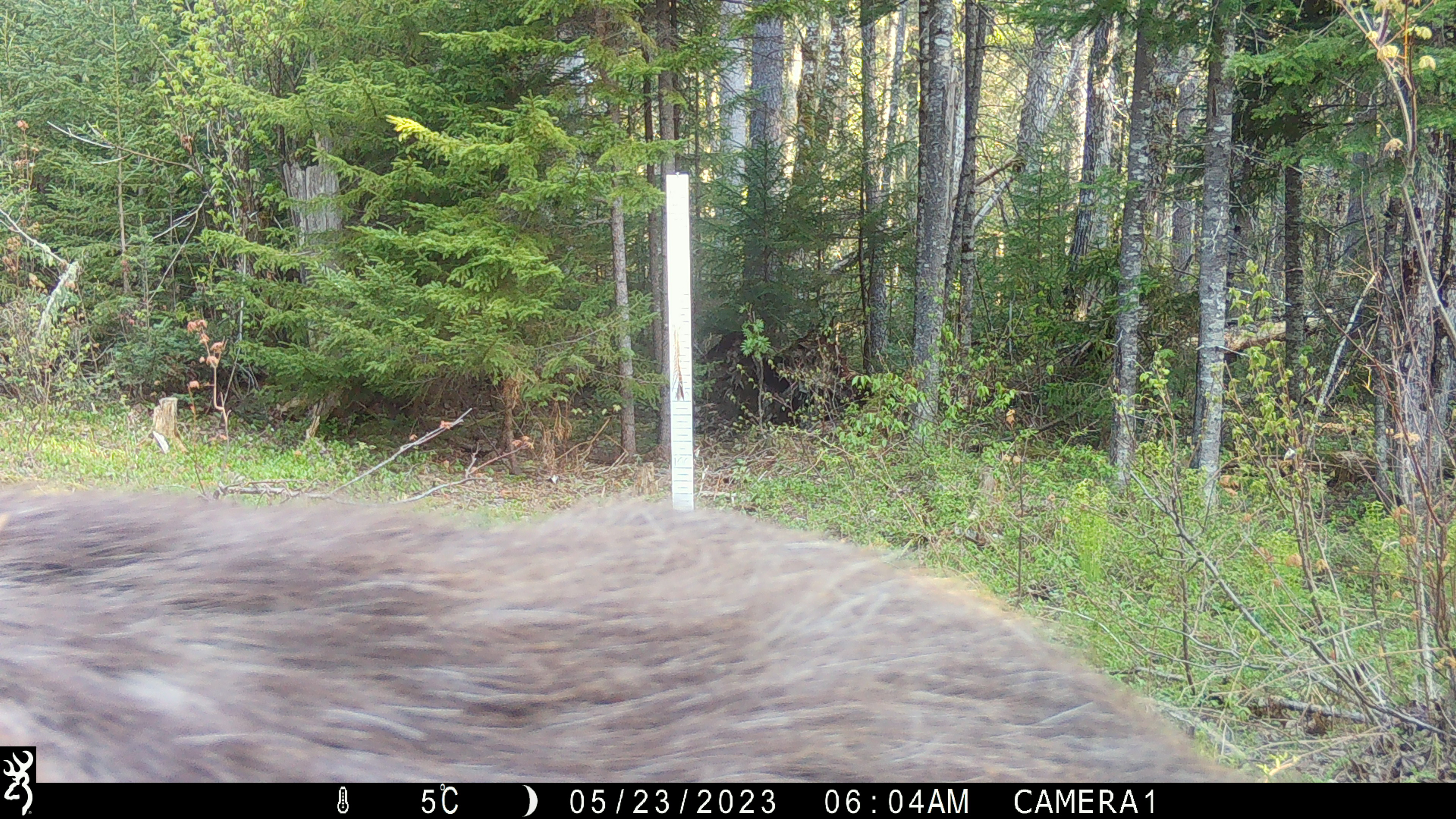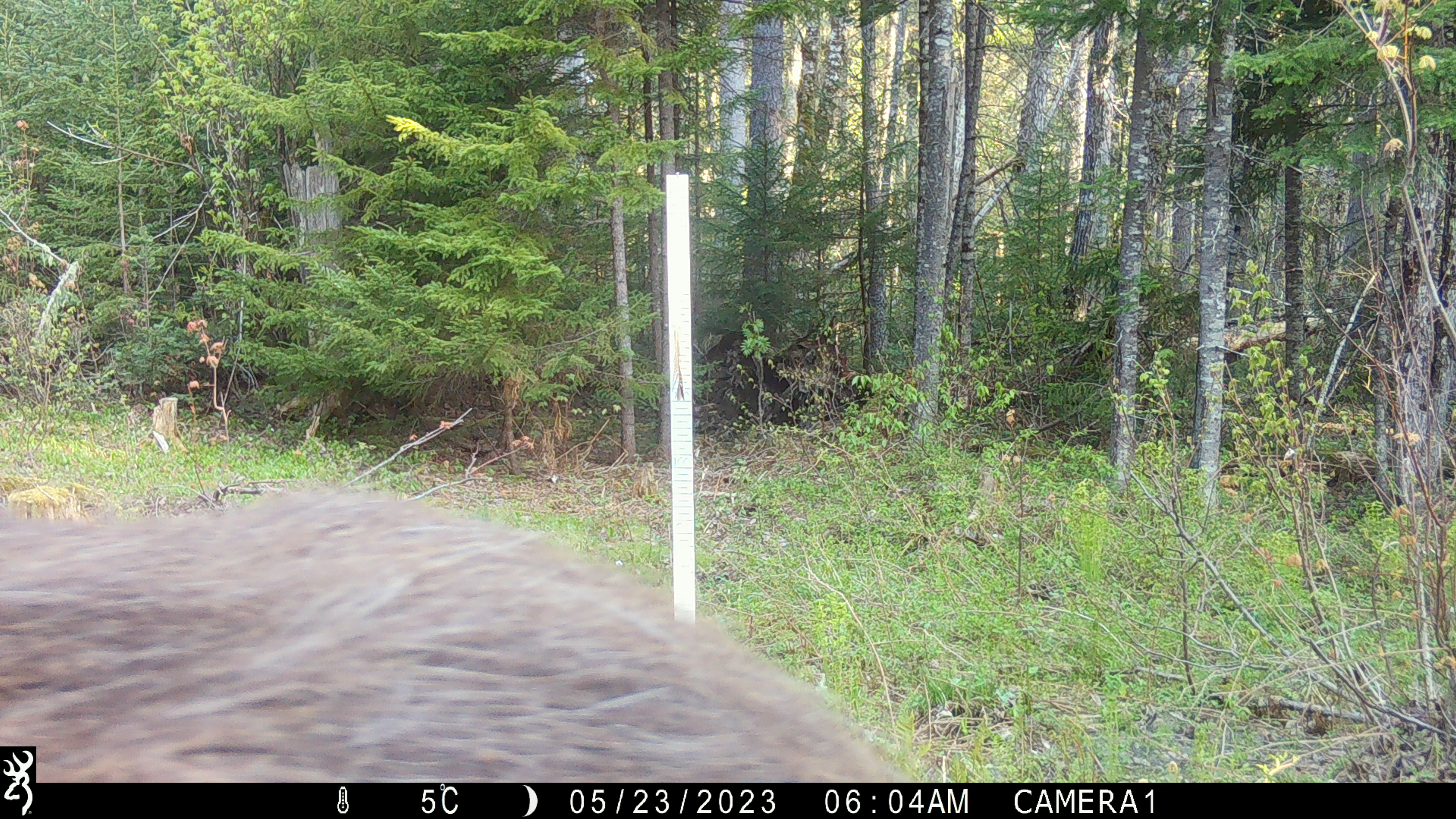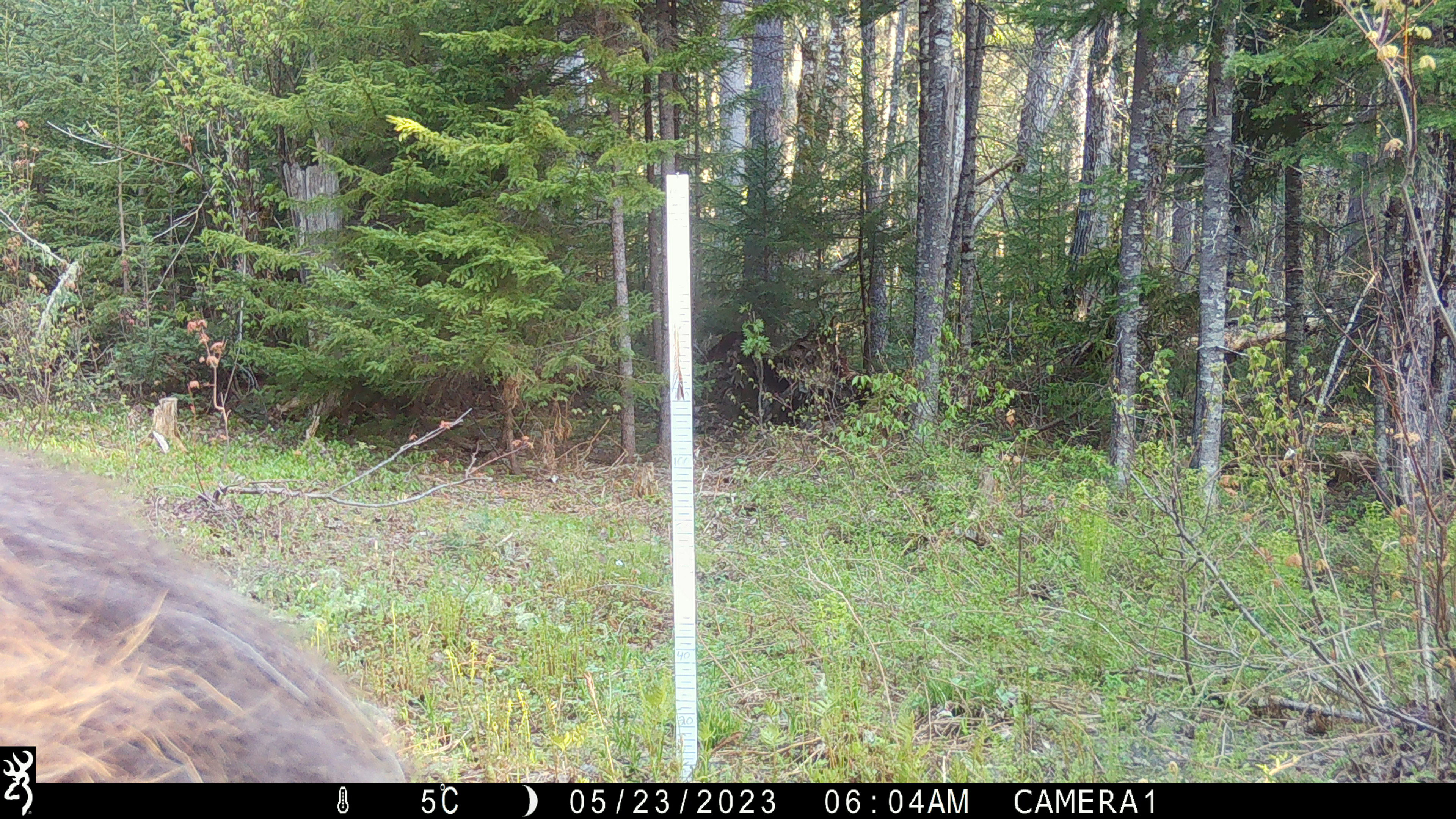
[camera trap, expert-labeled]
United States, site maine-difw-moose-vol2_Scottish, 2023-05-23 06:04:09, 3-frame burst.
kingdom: Animalia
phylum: Chordata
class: Mammalia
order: Artiodactyla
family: Cervidae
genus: Alces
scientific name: Alces alces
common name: moose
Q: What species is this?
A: Moose (Alces alces).